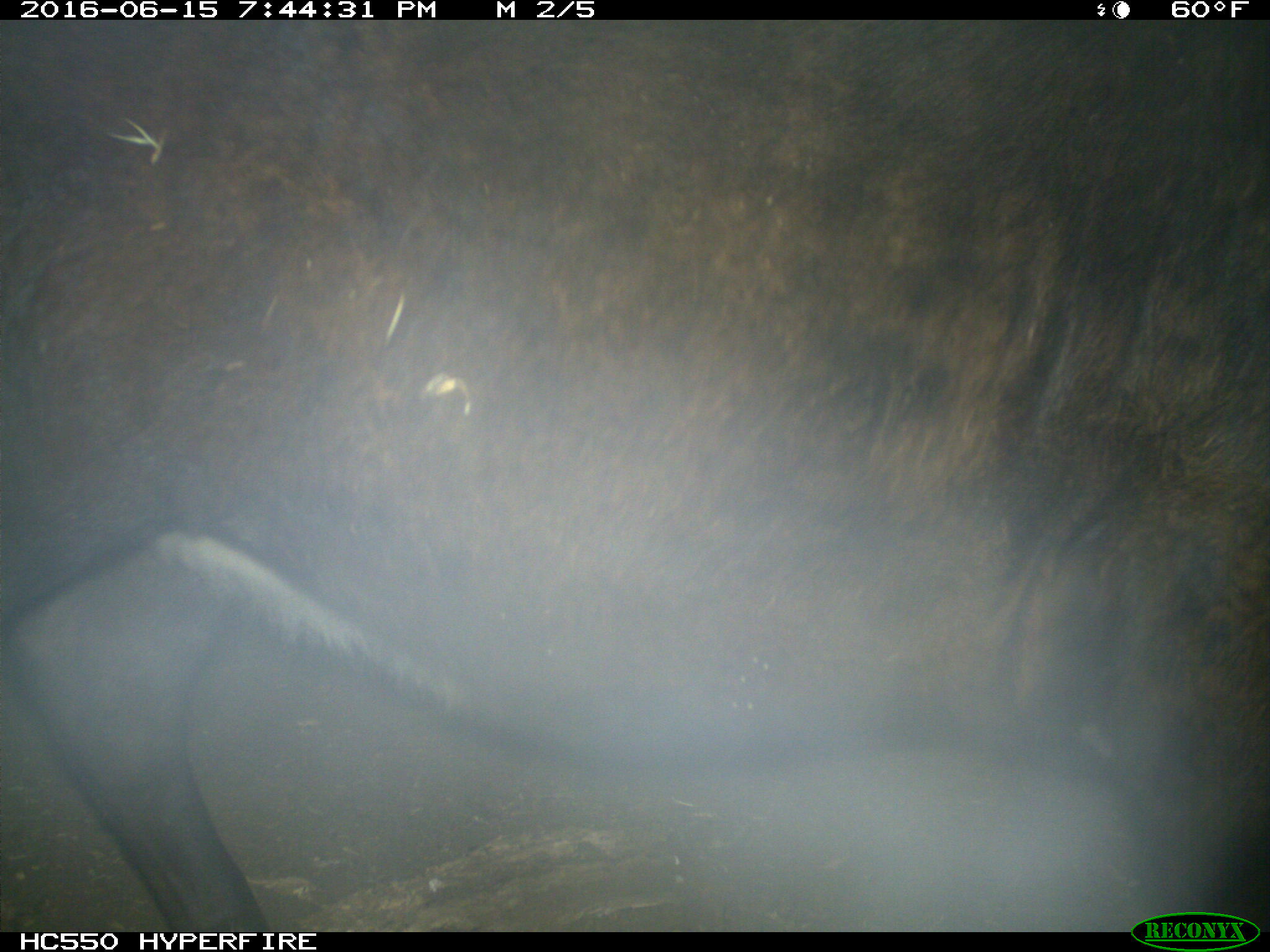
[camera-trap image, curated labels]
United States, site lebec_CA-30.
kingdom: Animalia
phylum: Chordata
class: Mammalia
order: Artiodactyla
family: Bovidae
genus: Bos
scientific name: Bos taurus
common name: domestic cow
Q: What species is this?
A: Bos taurus (domestic cow).